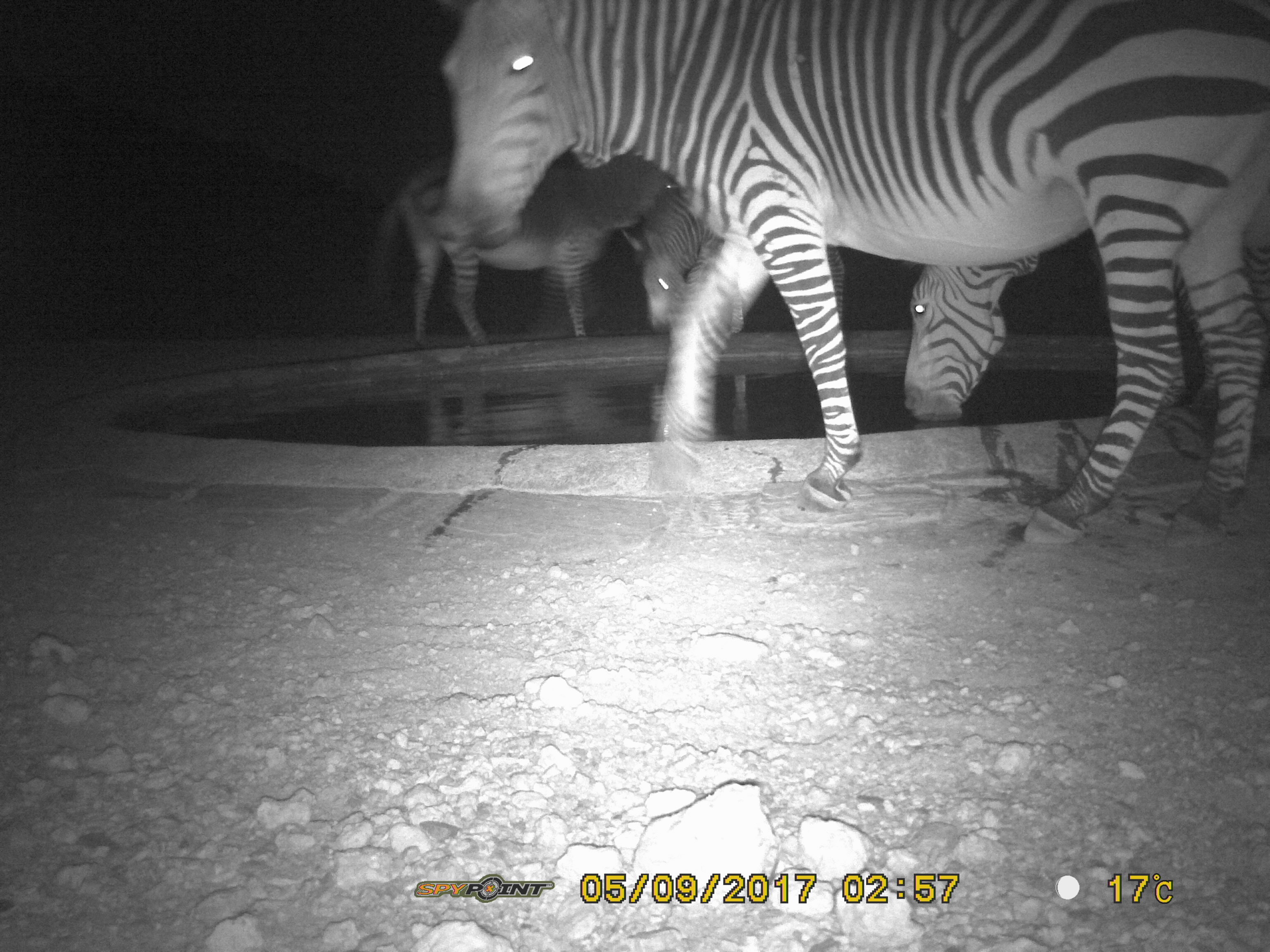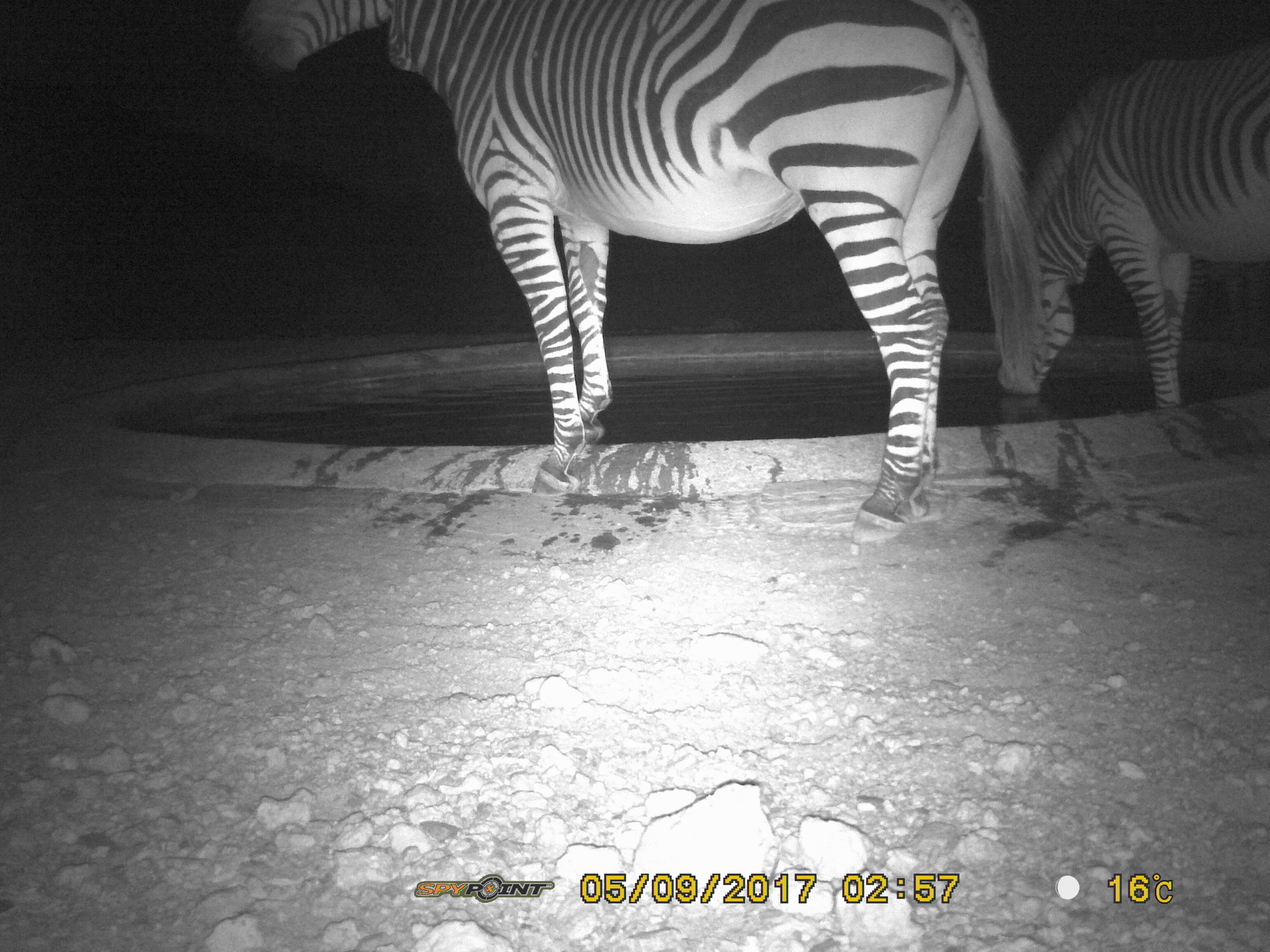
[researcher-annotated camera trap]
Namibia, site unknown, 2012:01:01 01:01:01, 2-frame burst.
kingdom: Animalia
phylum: Chordata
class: Mammalia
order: Perissodactyla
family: Equidae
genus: Equus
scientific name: Equus zebra hartmannae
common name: hartmann's mountain zebra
Equus zebra hartmannae (hartmann's mountain zebra).